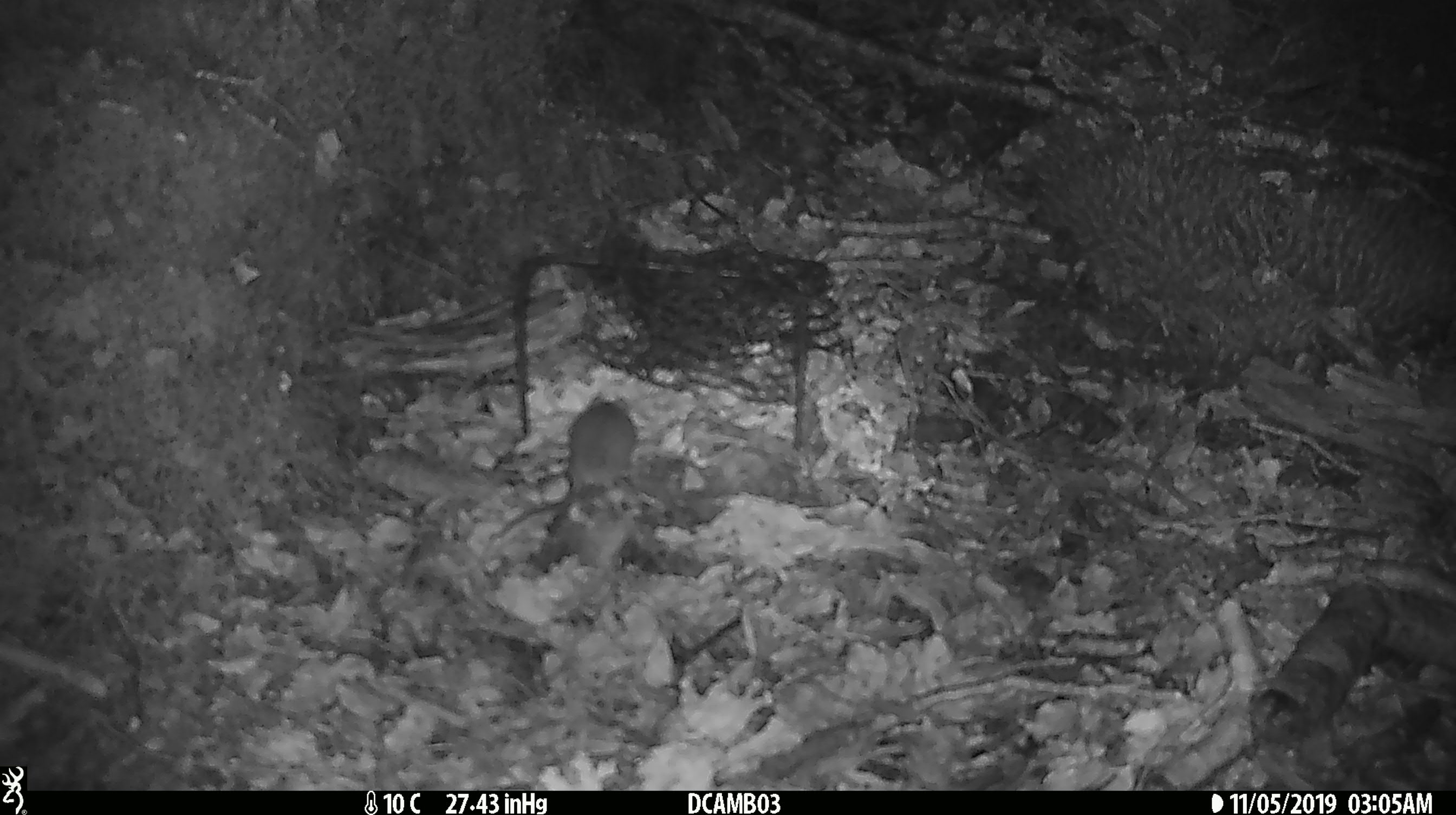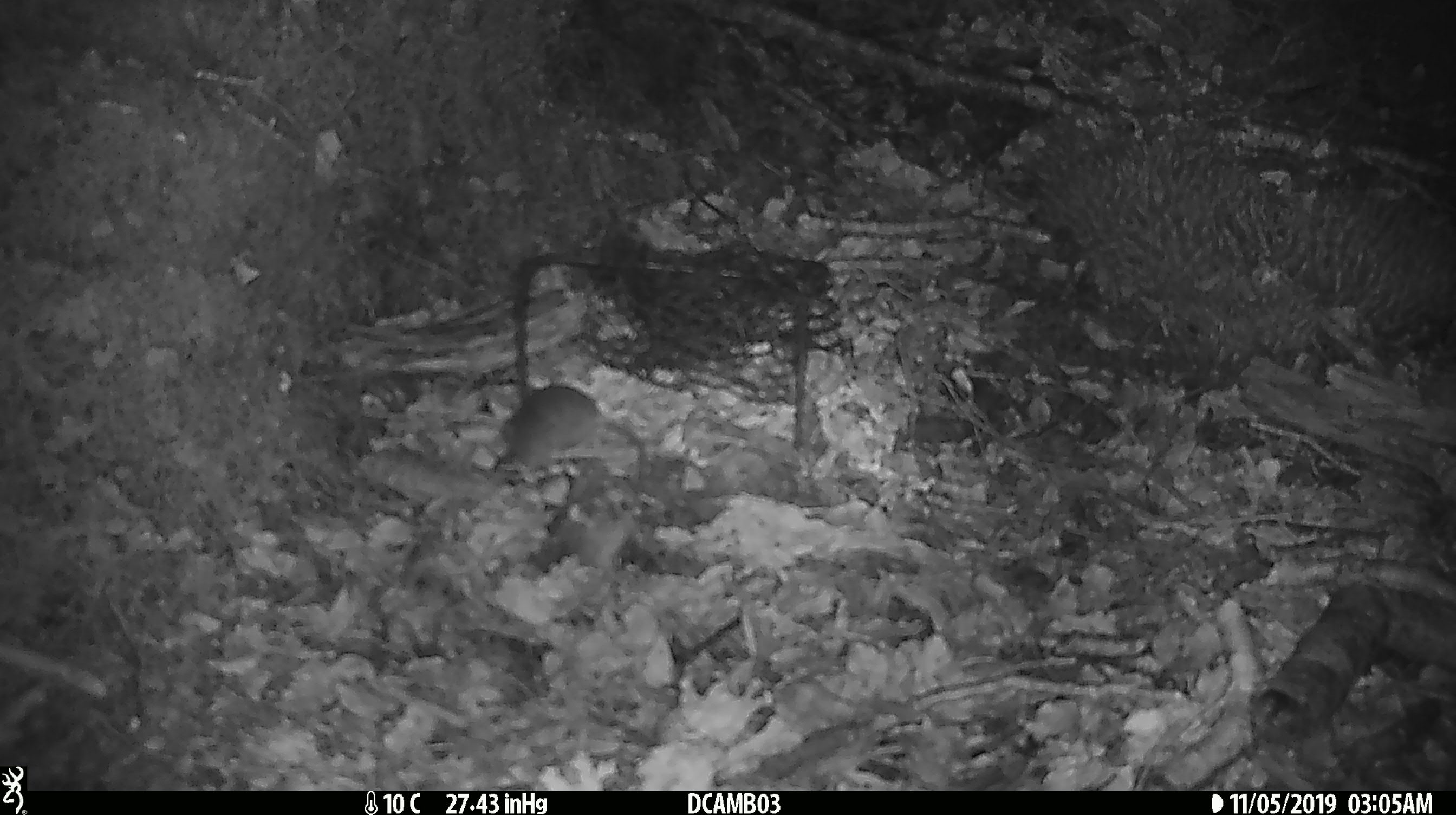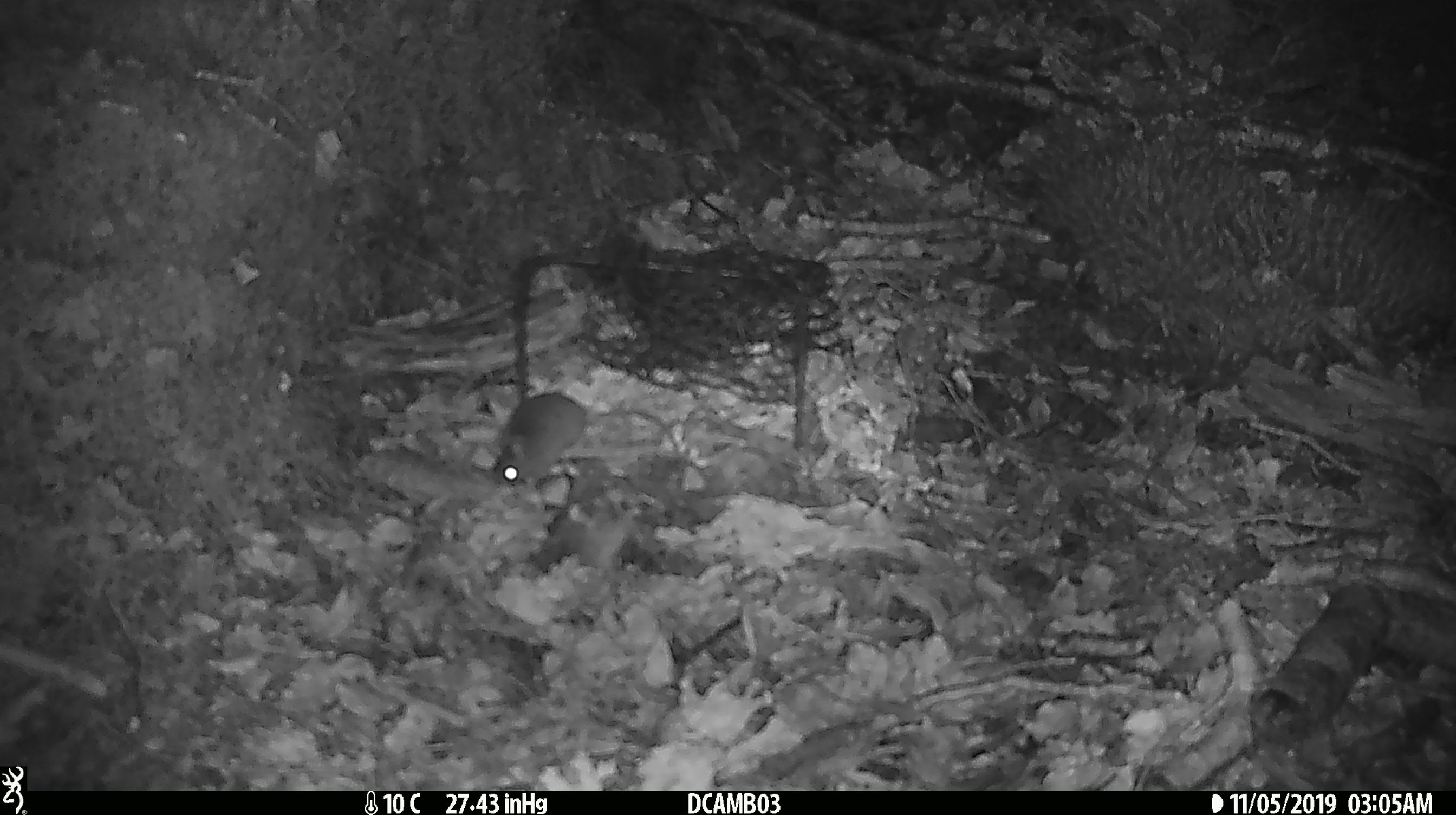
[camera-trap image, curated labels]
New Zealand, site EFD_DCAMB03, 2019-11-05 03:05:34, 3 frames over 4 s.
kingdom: Animalia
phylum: Chordata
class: Mammalia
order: Rodentia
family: Muridae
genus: Mus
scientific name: Mus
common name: mouse